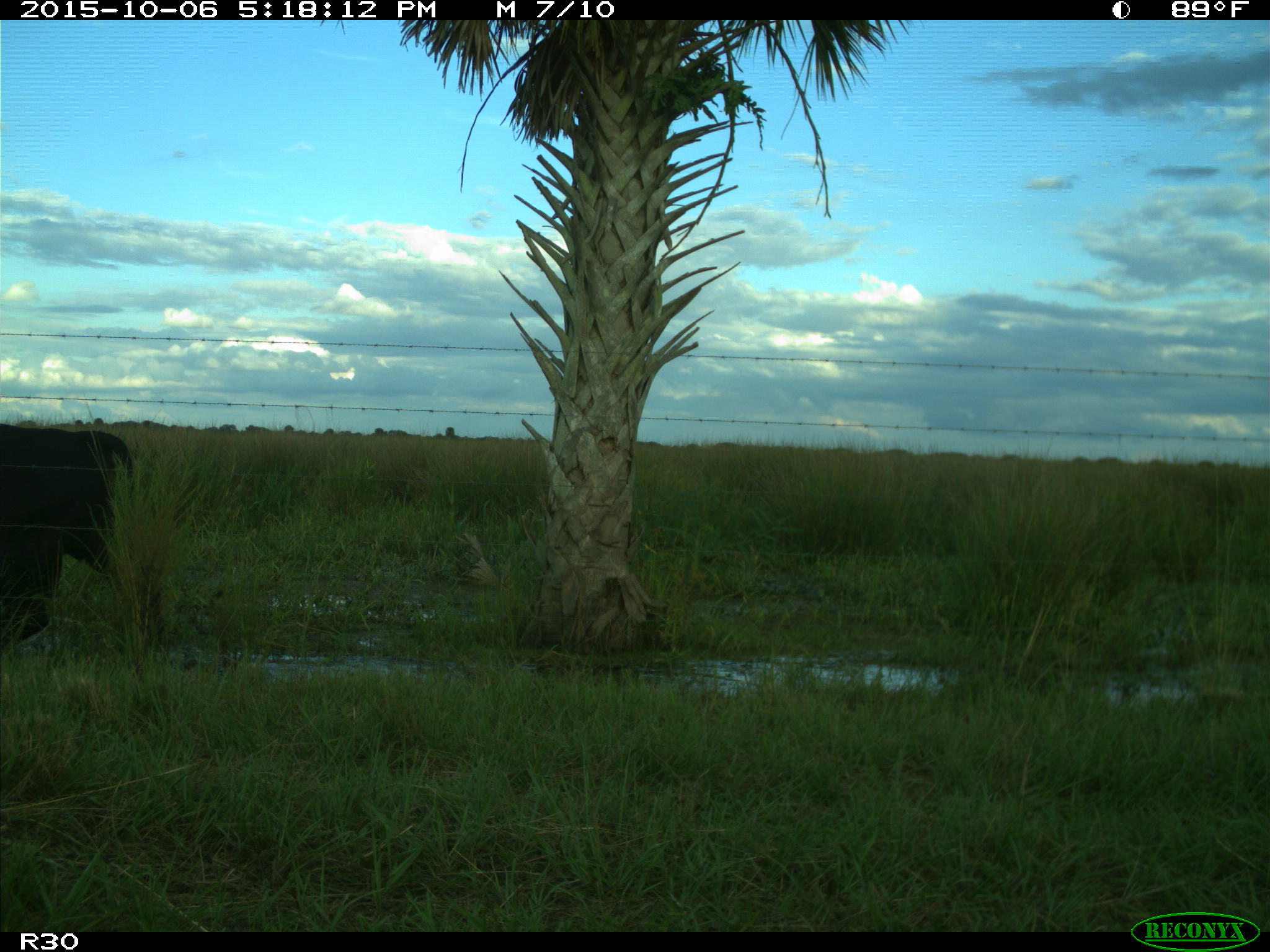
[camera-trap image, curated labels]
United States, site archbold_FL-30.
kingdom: Animalia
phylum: Chordata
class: Mammalia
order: Artiodactyla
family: Bovidae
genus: Bos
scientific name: Bos taurus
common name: domestic cow